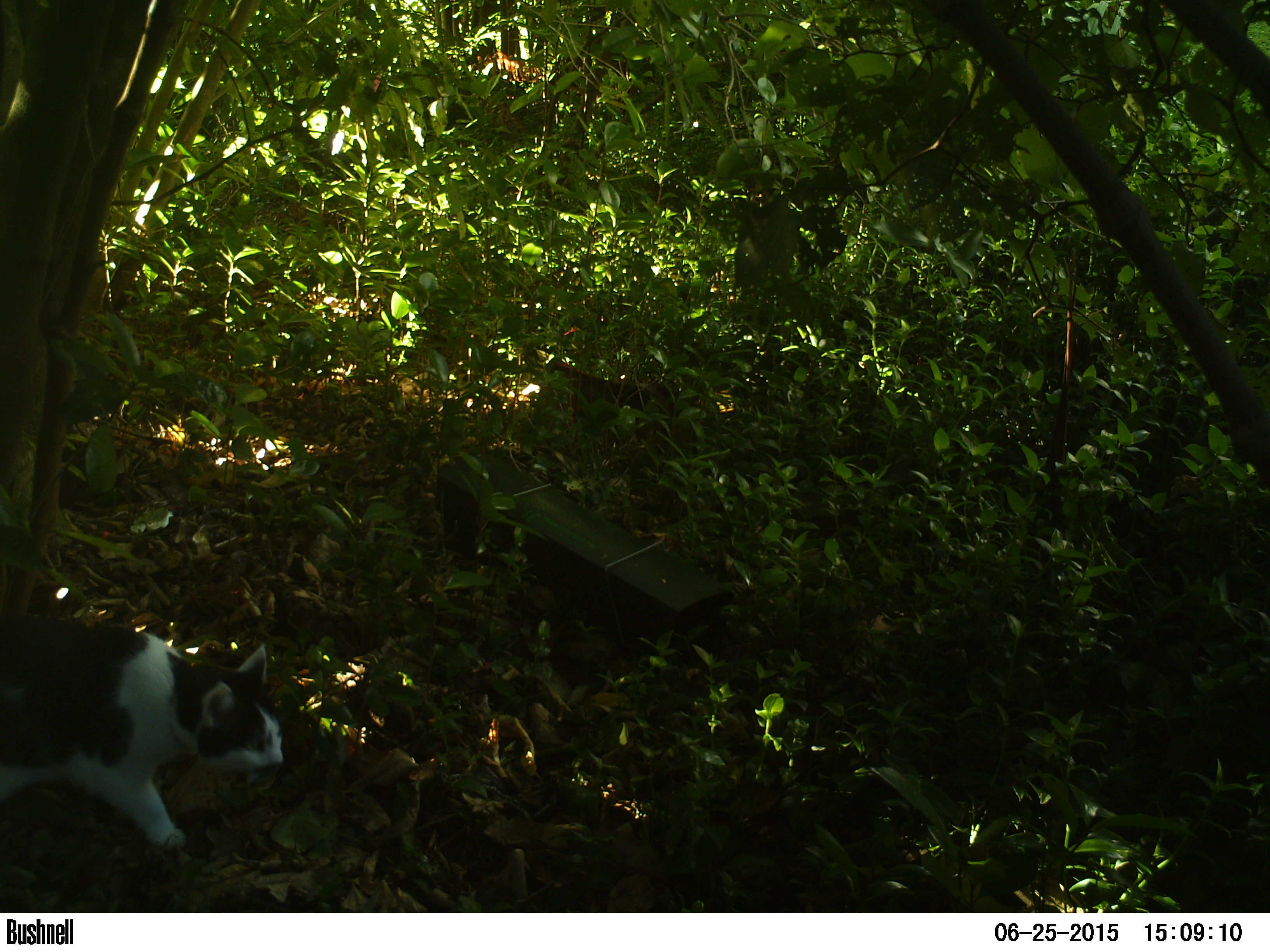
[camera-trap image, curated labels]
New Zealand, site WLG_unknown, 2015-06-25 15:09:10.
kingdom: Animalia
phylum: Chordata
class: Mammalia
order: Carnivora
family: Felidae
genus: Felis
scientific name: Felis catus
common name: domestic cat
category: cat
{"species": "cat (domestic cat) (Felis catus)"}